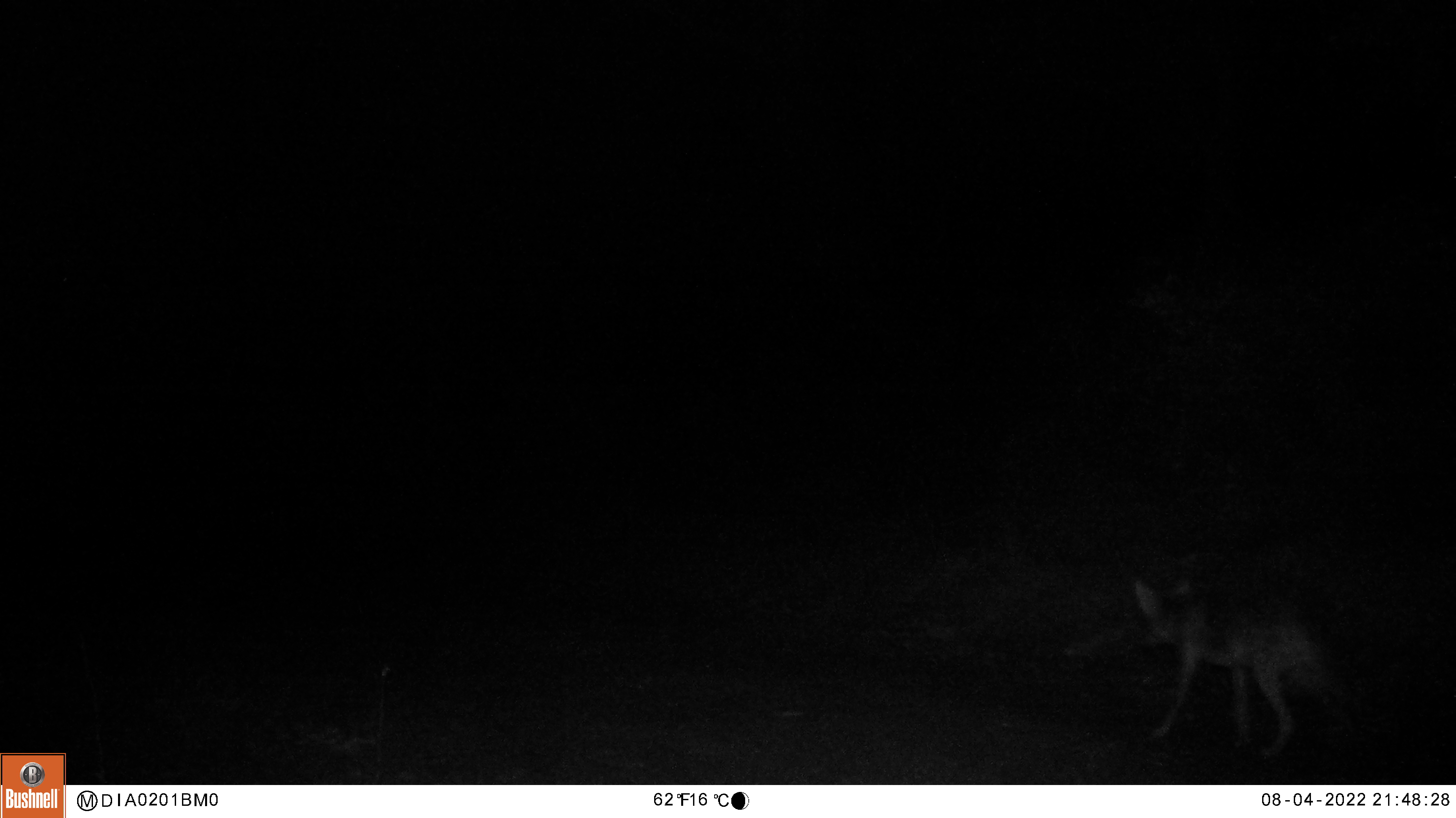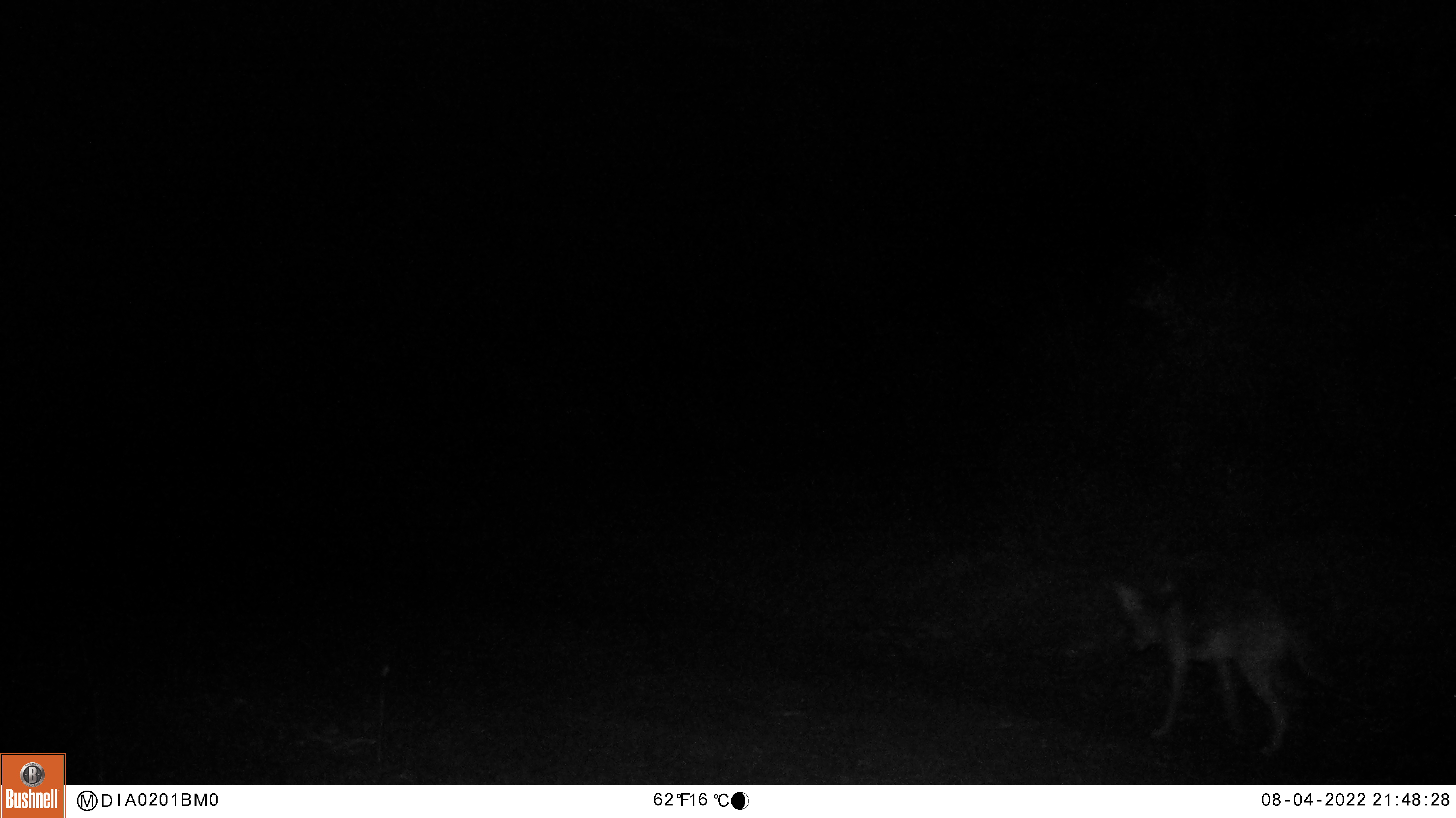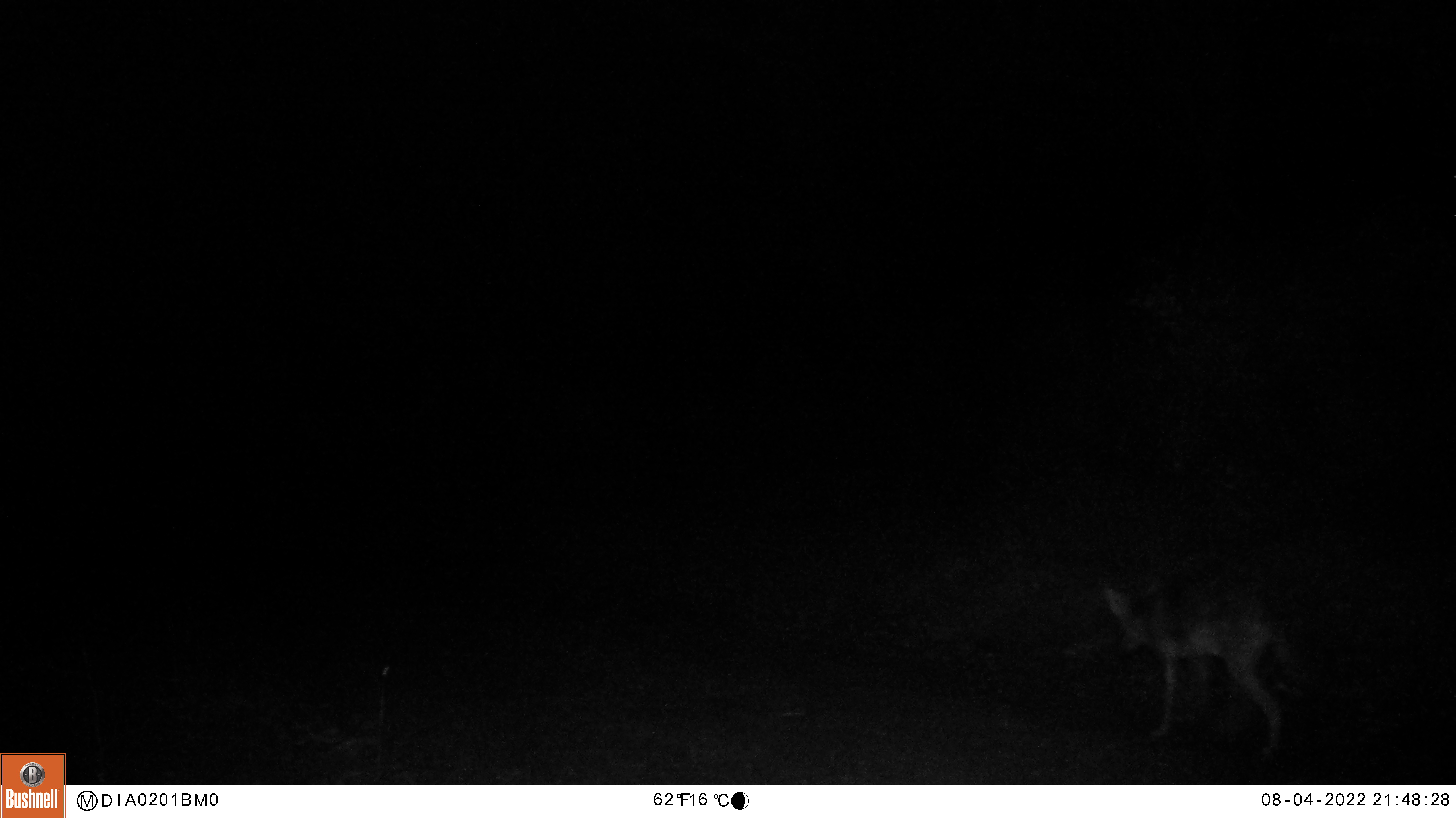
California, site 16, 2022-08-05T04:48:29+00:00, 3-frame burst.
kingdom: Animalia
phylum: Chordata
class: Mammalia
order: Carnivora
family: Canidae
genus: Canis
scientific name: Canis latrans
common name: coyote